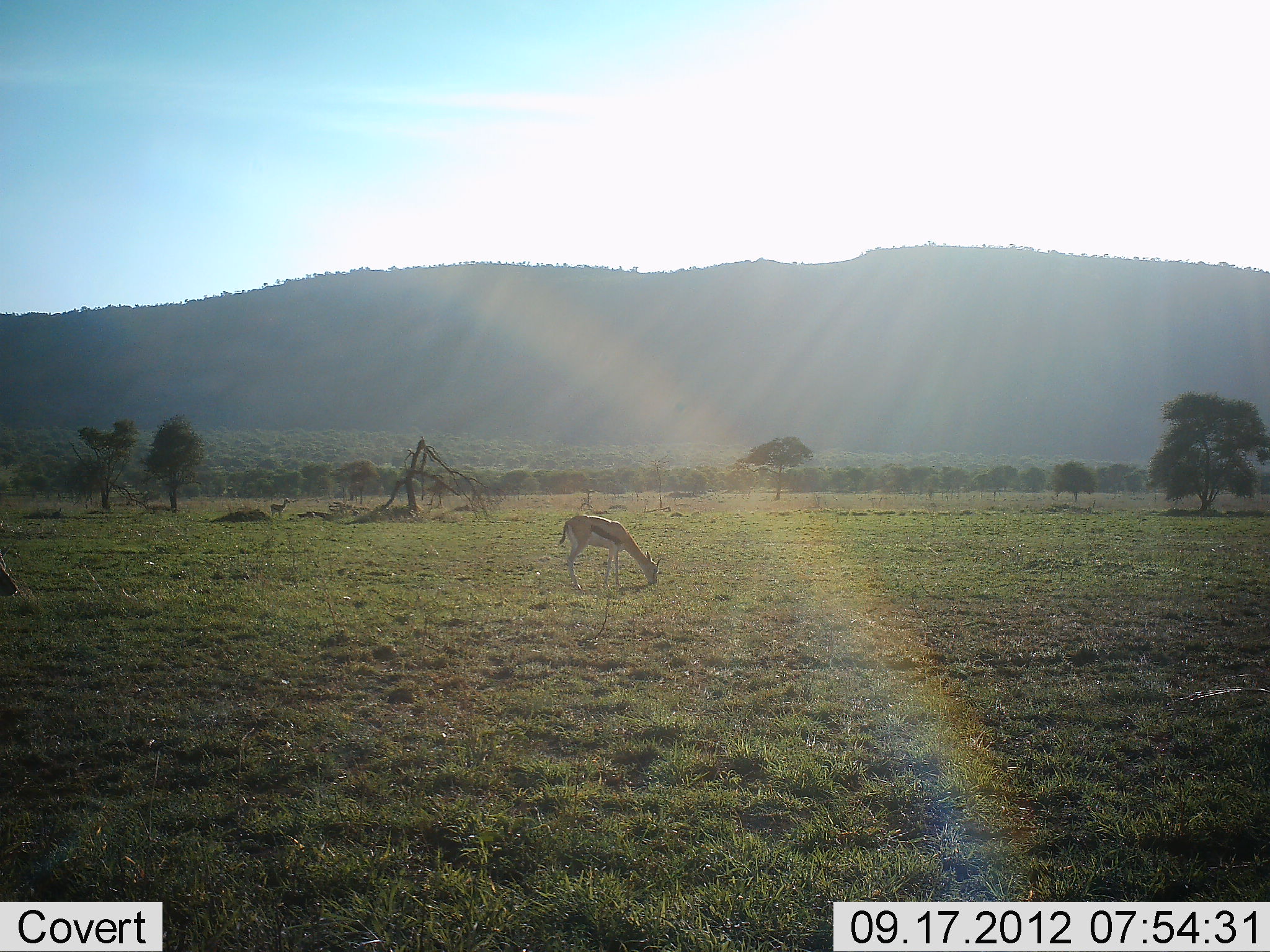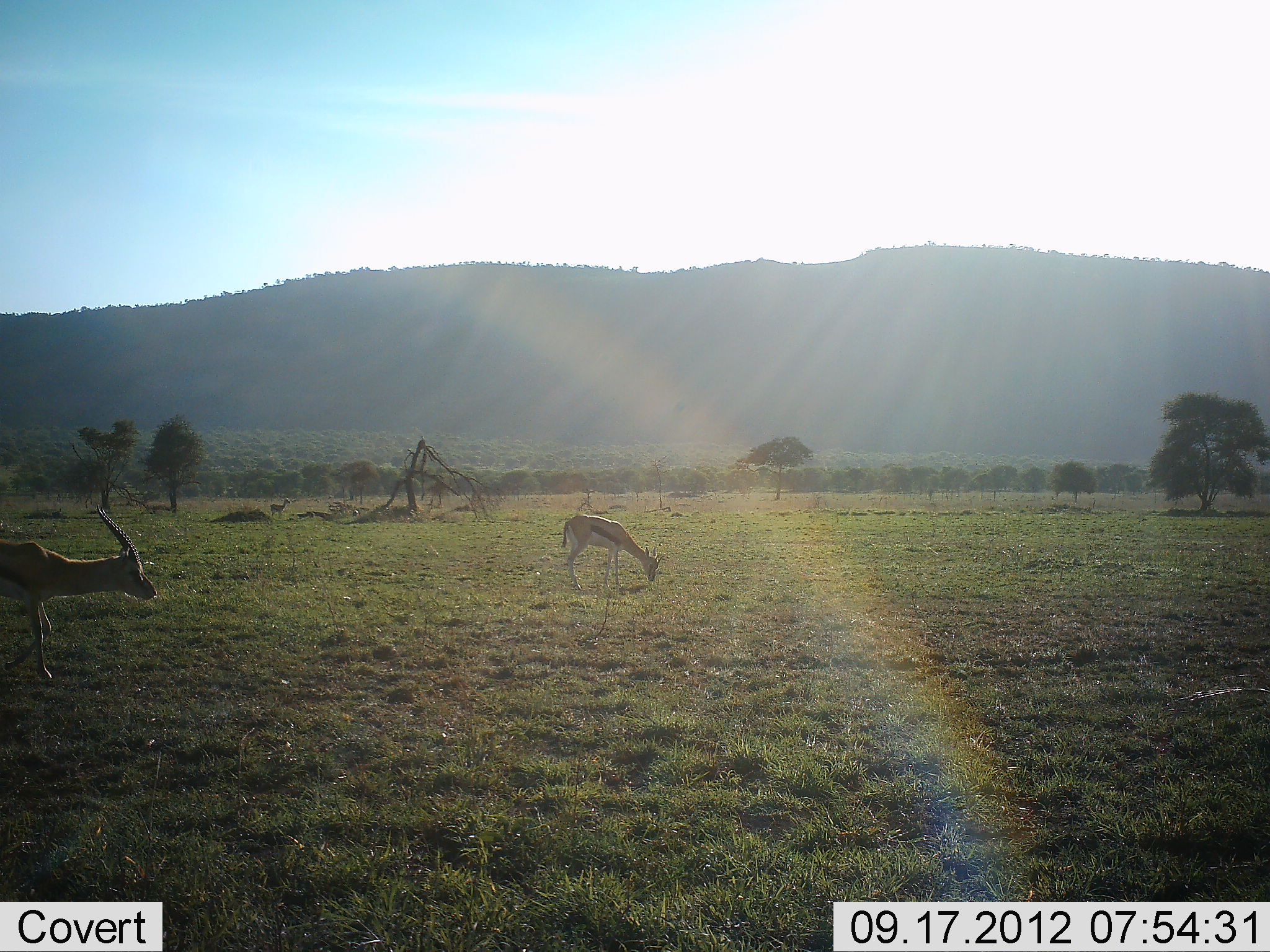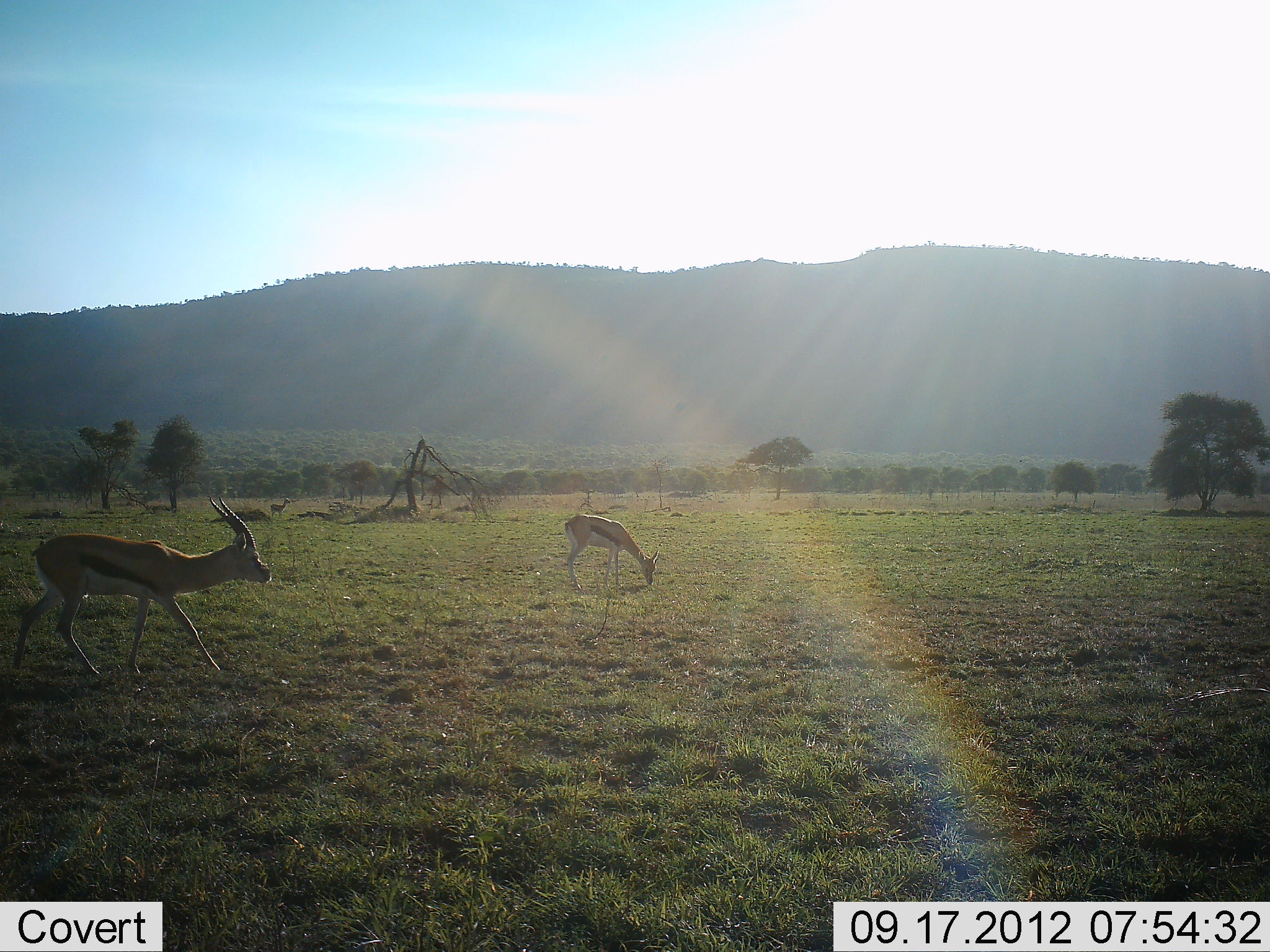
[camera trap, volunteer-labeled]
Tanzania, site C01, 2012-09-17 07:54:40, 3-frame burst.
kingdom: Animalia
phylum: Chordata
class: Mammalia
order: Artiodactyla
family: Bovidae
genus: Eudorcas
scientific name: Eudorcas thomsonii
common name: thomson's gazelle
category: gazellethomsons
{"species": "gazellethomsons (thomson's gazelle) (Eudorcas thomsonii)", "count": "2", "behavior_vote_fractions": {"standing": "60%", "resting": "0%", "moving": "60%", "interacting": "0%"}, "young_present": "0%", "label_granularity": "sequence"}